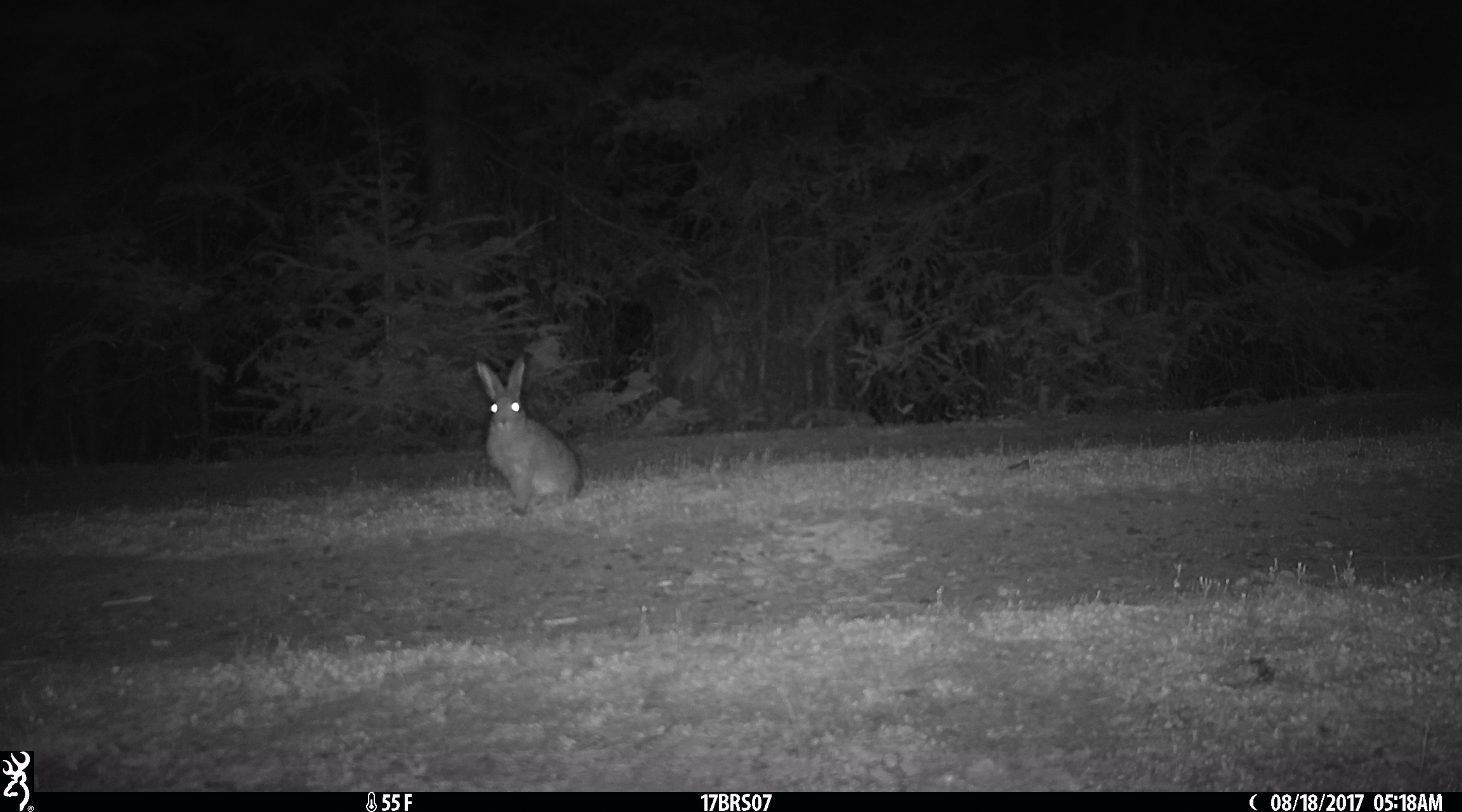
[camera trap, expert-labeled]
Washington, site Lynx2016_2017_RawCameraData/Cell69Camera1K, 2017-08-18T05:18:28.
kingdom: Animalia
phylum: Chordata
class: Mammalia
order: Lagomorpha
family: Leporidae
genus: Lepus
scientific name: Lepus americanus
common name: snowshoe hare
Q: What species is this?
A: Lepus americanus (snowshoe hare).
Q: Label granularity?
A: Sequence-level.